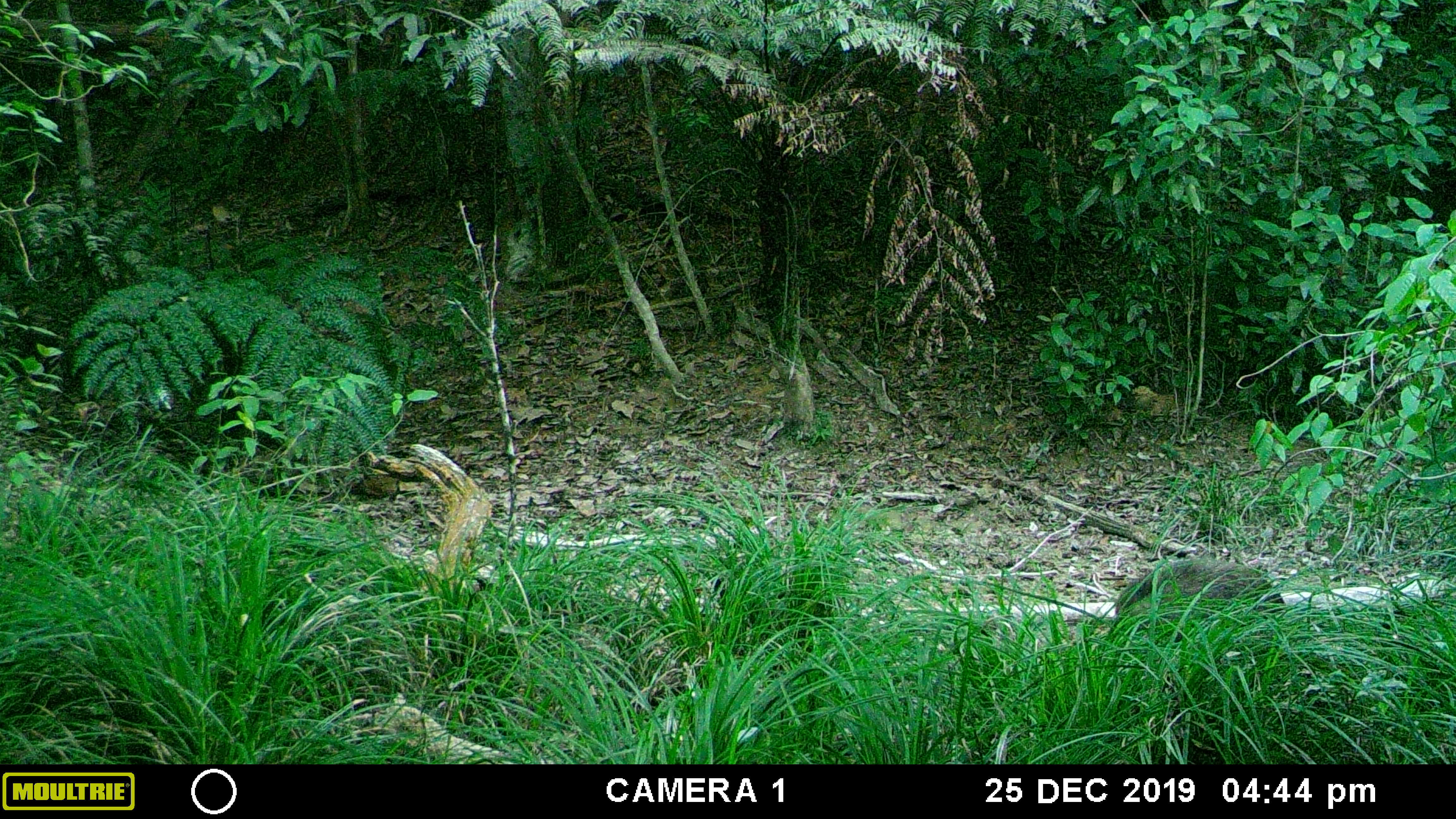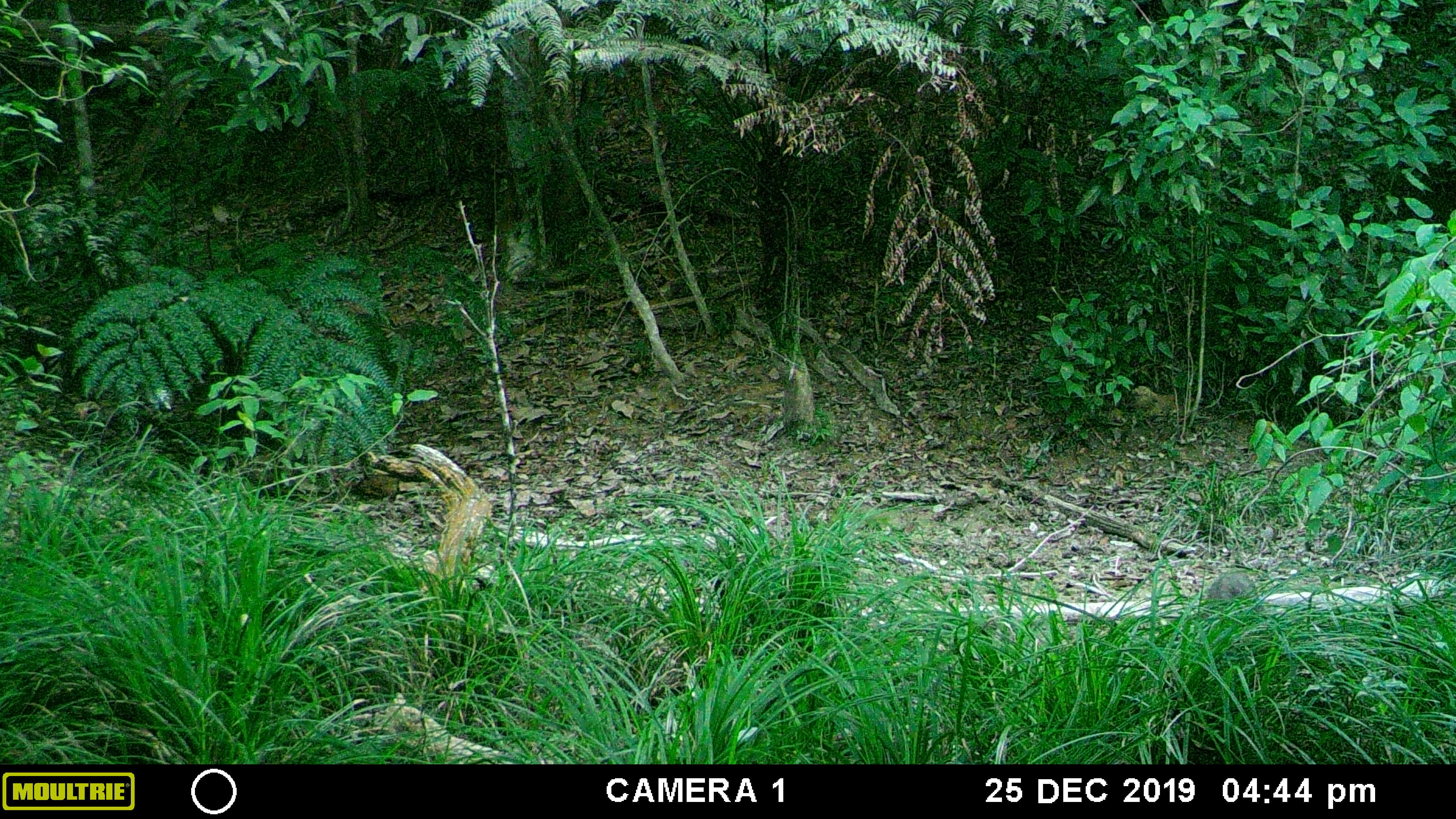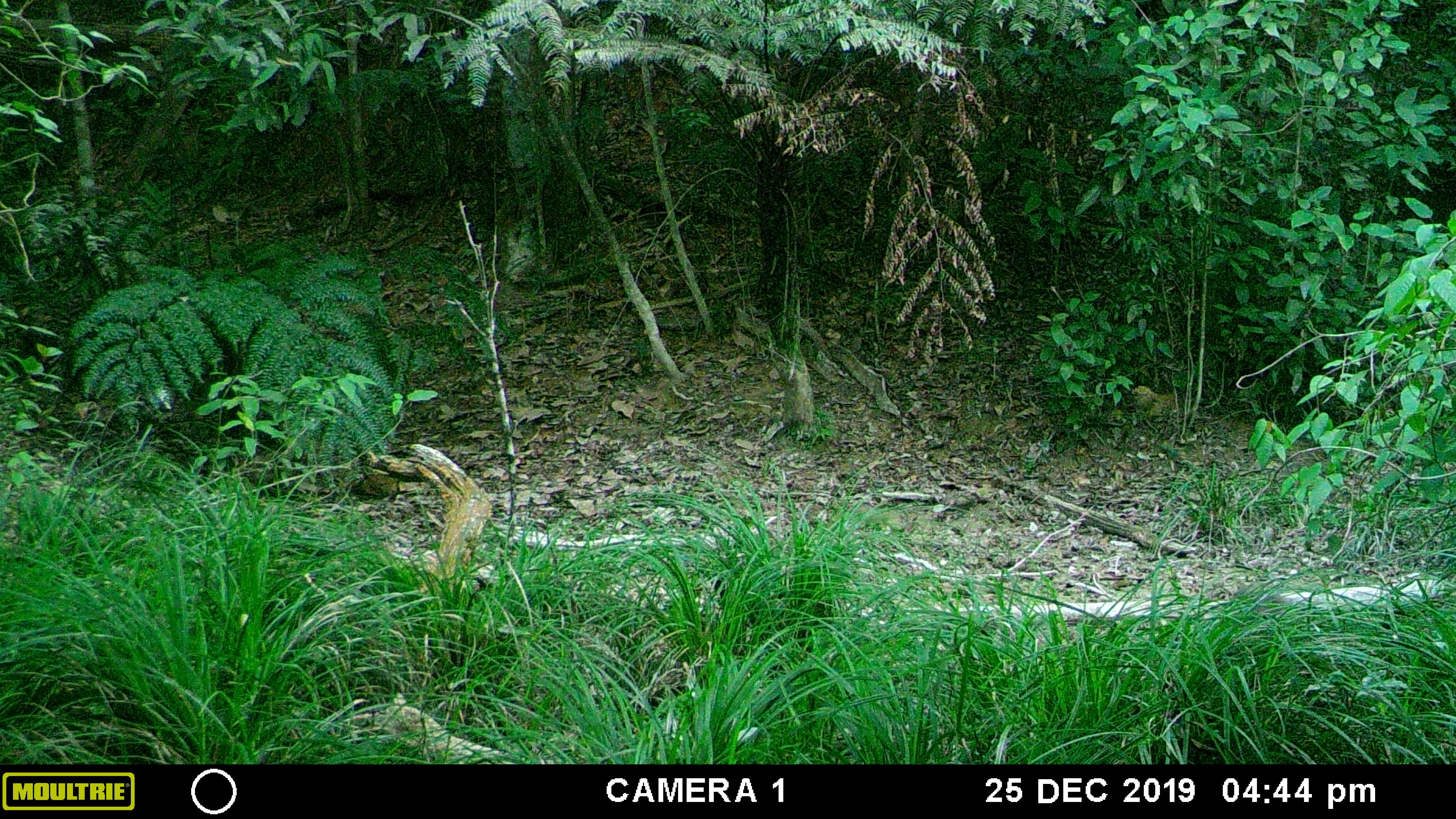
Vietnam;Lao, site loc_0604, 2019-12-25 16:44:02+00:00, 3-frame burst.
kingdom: Animalia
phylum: Chordata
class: Mammalia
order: Artiodactyla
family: Suidae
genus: Sus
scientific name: Sus scrofa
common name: eurasian wild pig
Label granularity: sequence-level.